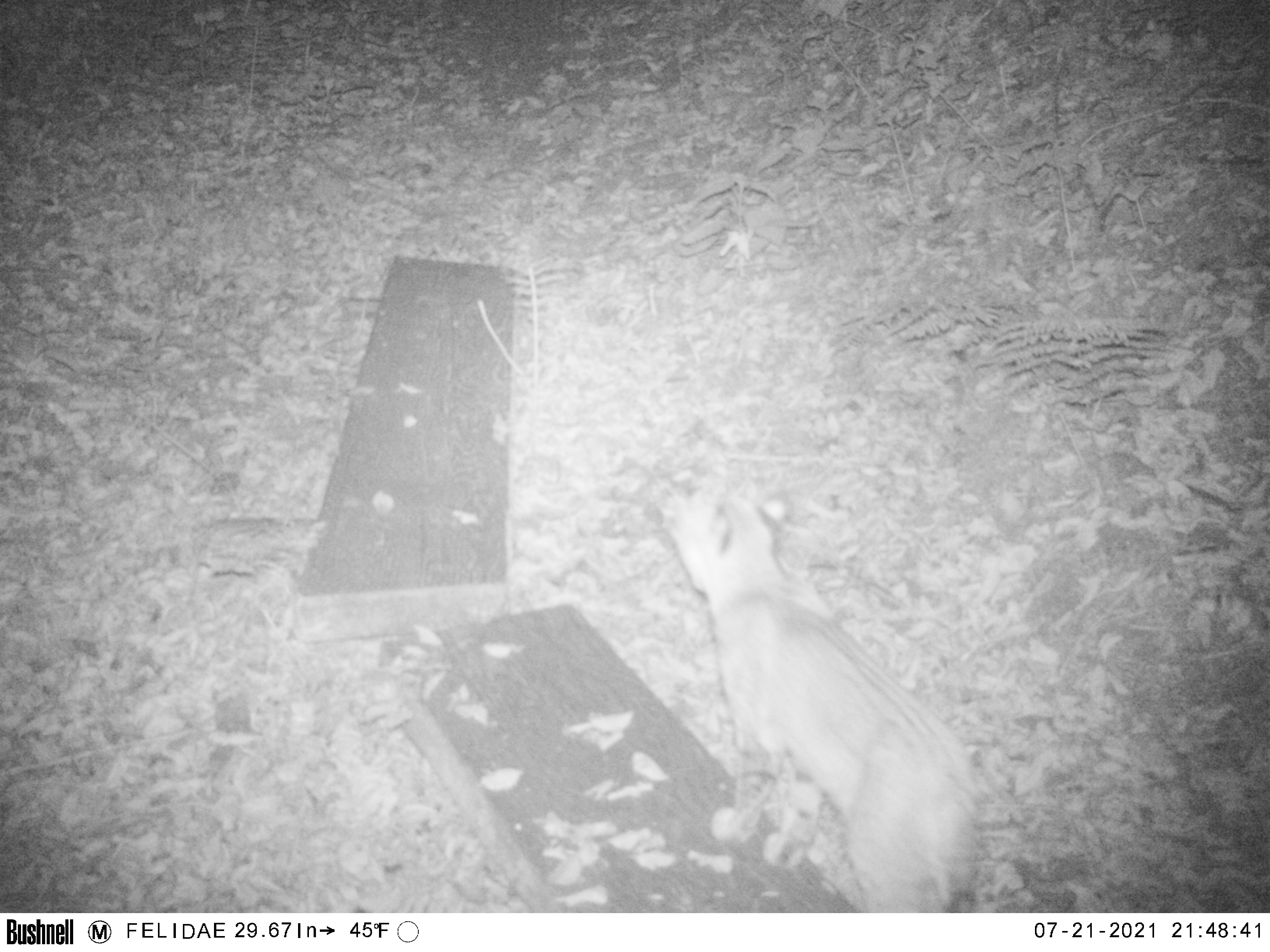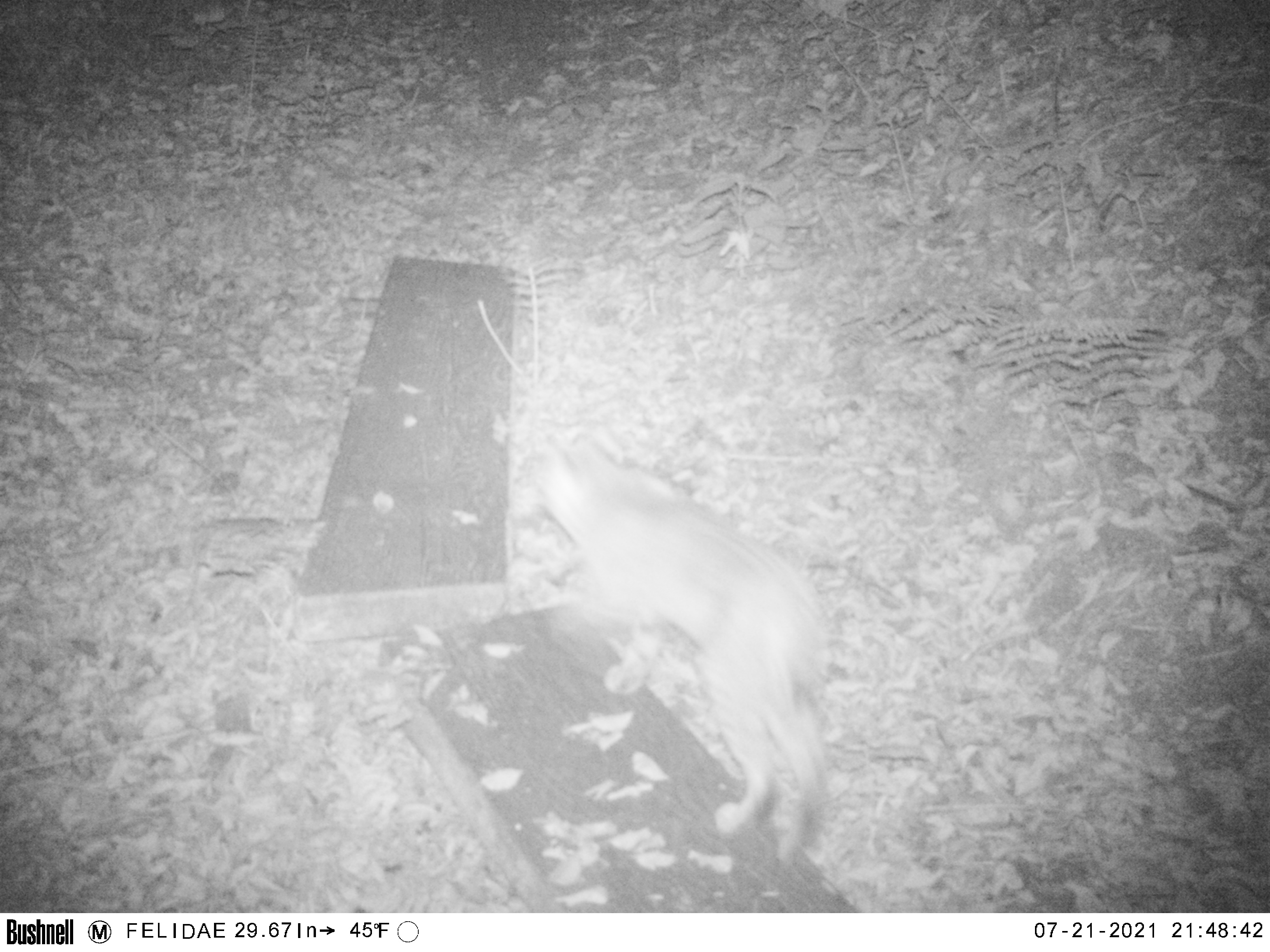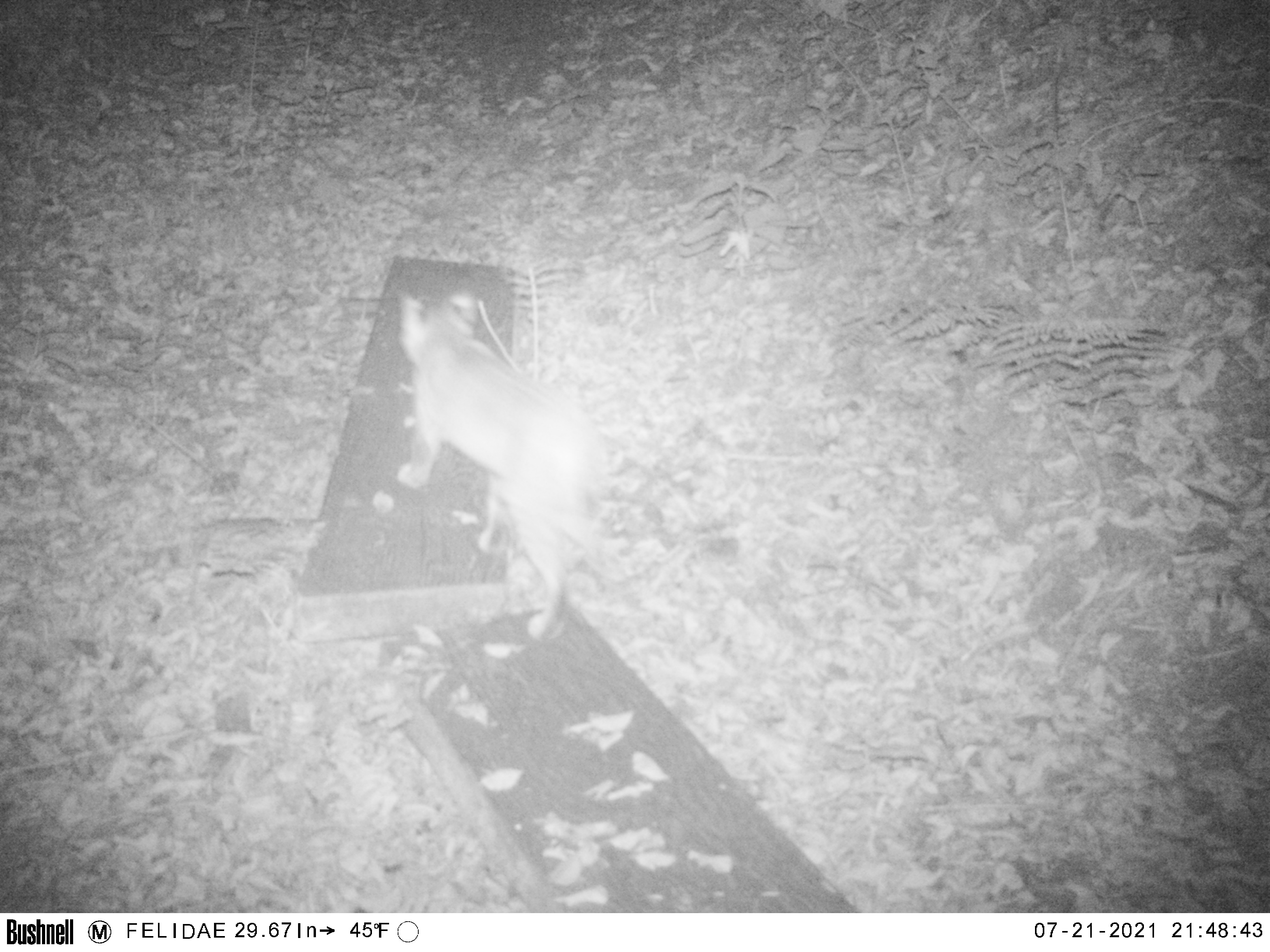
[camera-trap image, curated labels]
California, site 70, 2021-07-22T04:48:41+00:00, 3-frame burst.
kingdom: Animalia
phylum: Chordata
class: Mammalia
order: Carnivora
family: Felidae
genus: Lynx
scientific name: Lynx rufus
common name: bobcat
Bobcat (Lynx rufus).